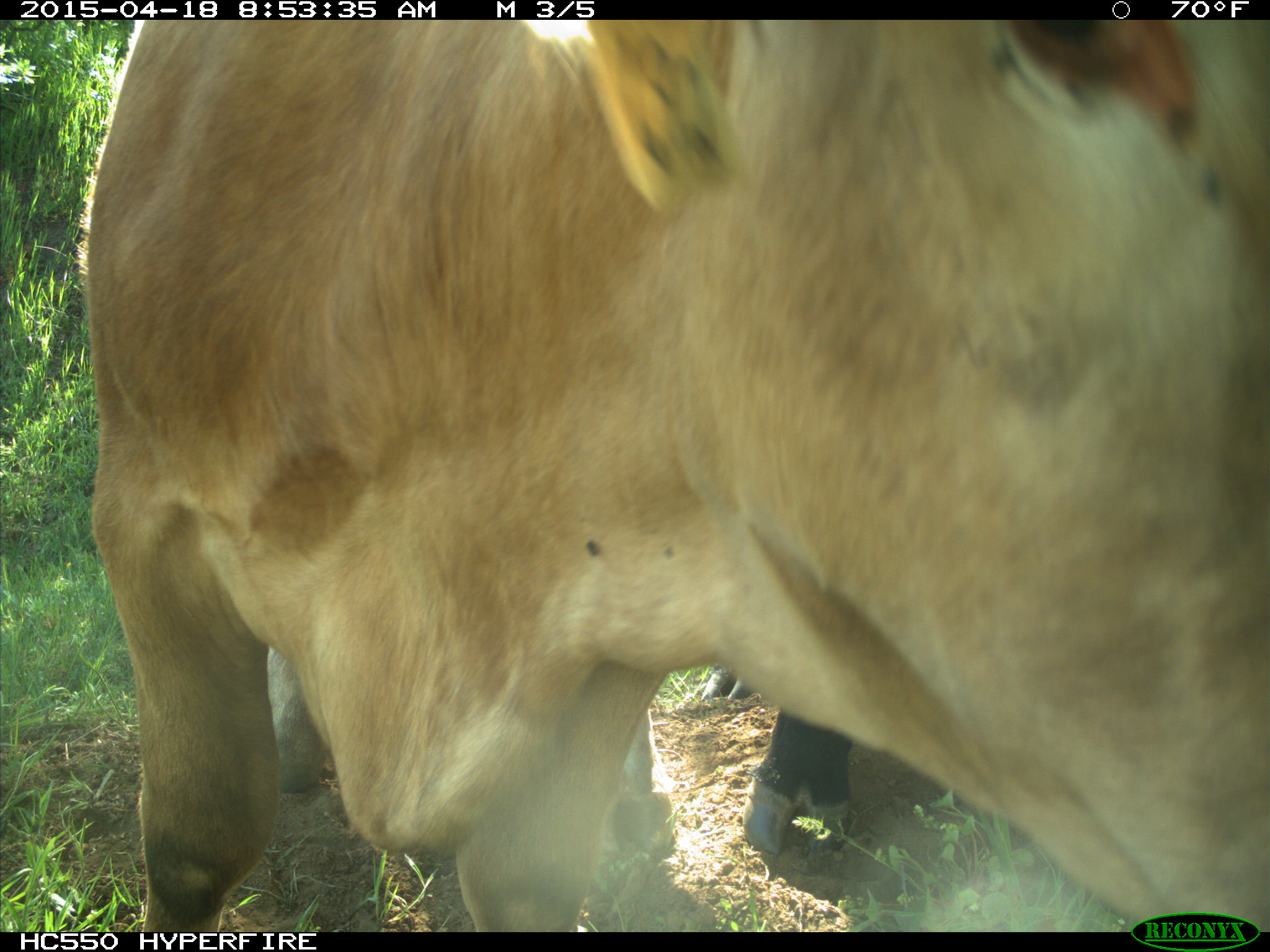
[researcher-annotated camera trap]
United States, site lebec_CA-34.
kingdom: Animalia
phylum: Chordata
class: Mammalia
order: Artiodactyla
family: Bovidae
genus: Bos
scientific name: Bos taurus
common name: domestic cow